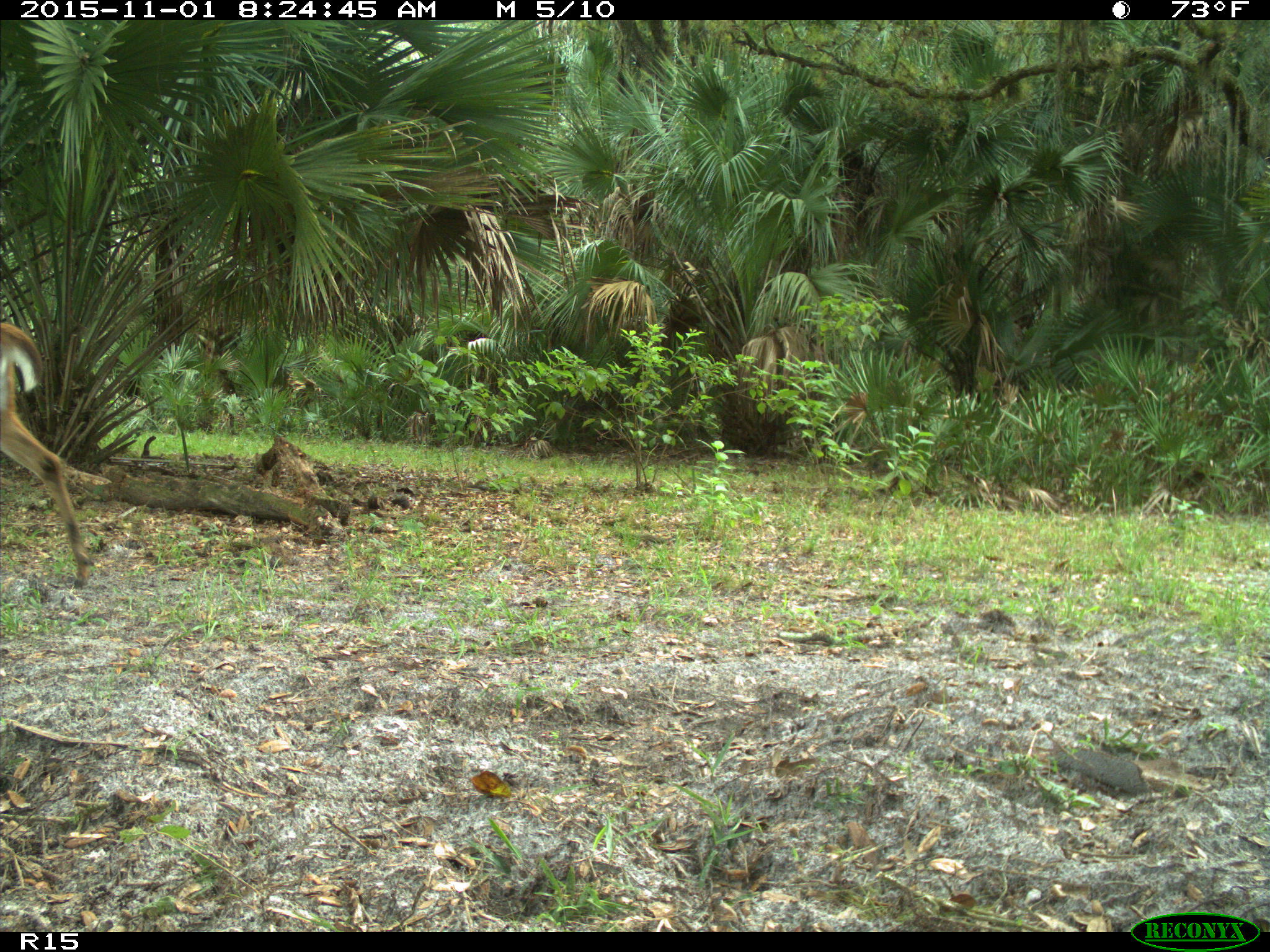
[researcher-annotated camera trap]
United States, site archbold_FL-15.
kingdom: Animalia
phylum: Chordata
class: Mammalia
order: Artiodactyla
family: Cervidae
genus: Odocoileus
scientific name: Odocoileus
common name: deer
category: unidentified deer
Unidentified deer (deer) (Odocoileus).